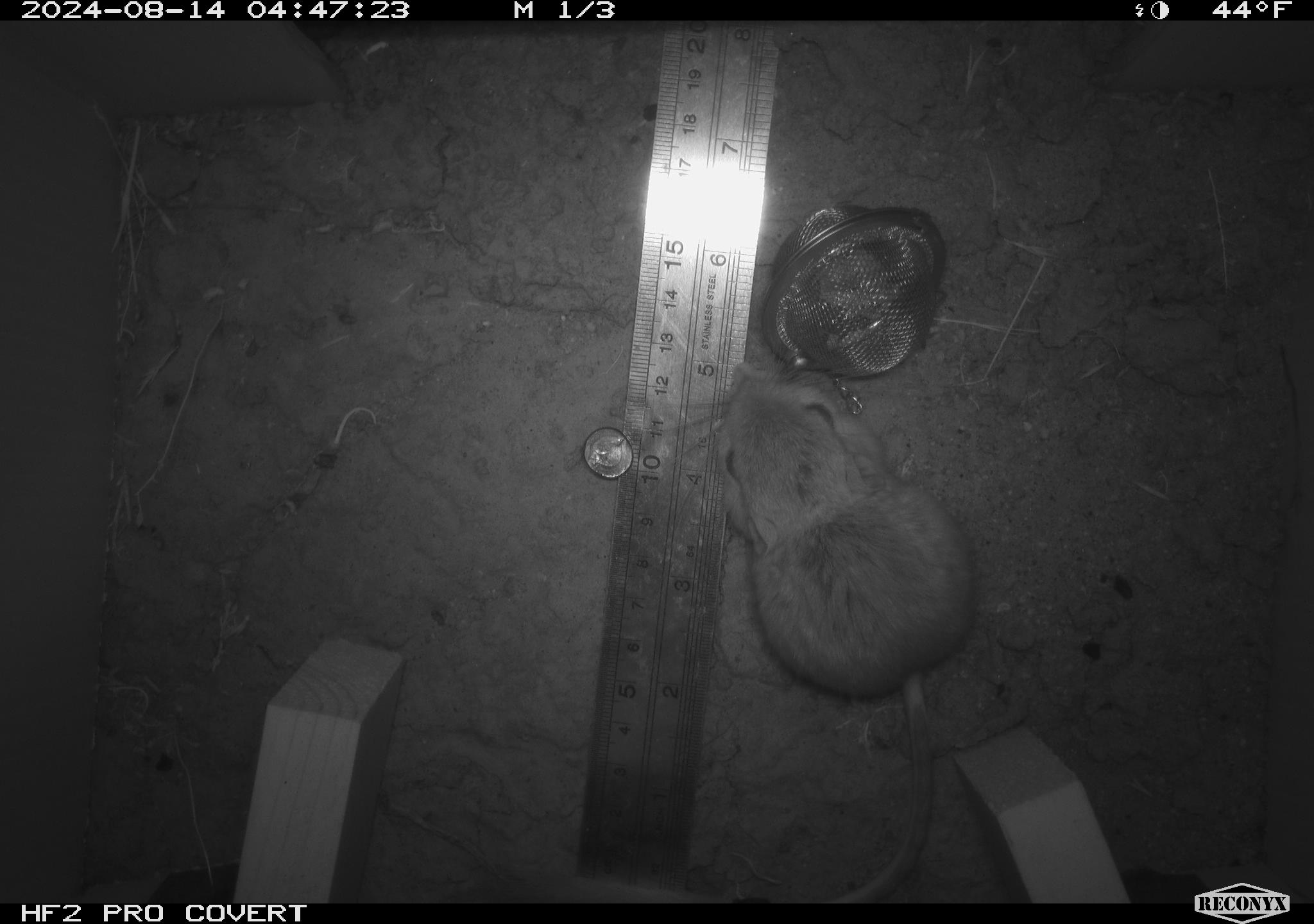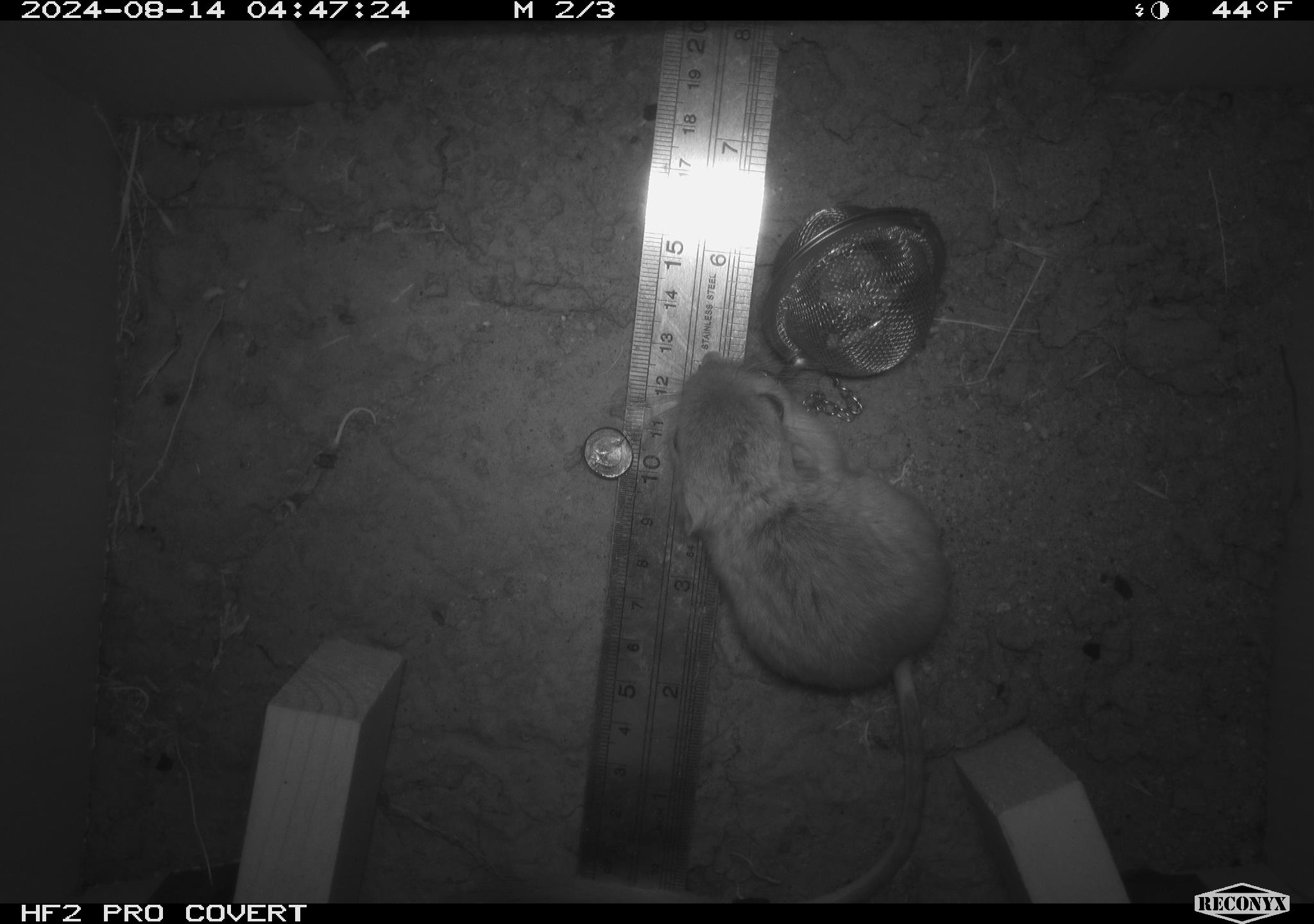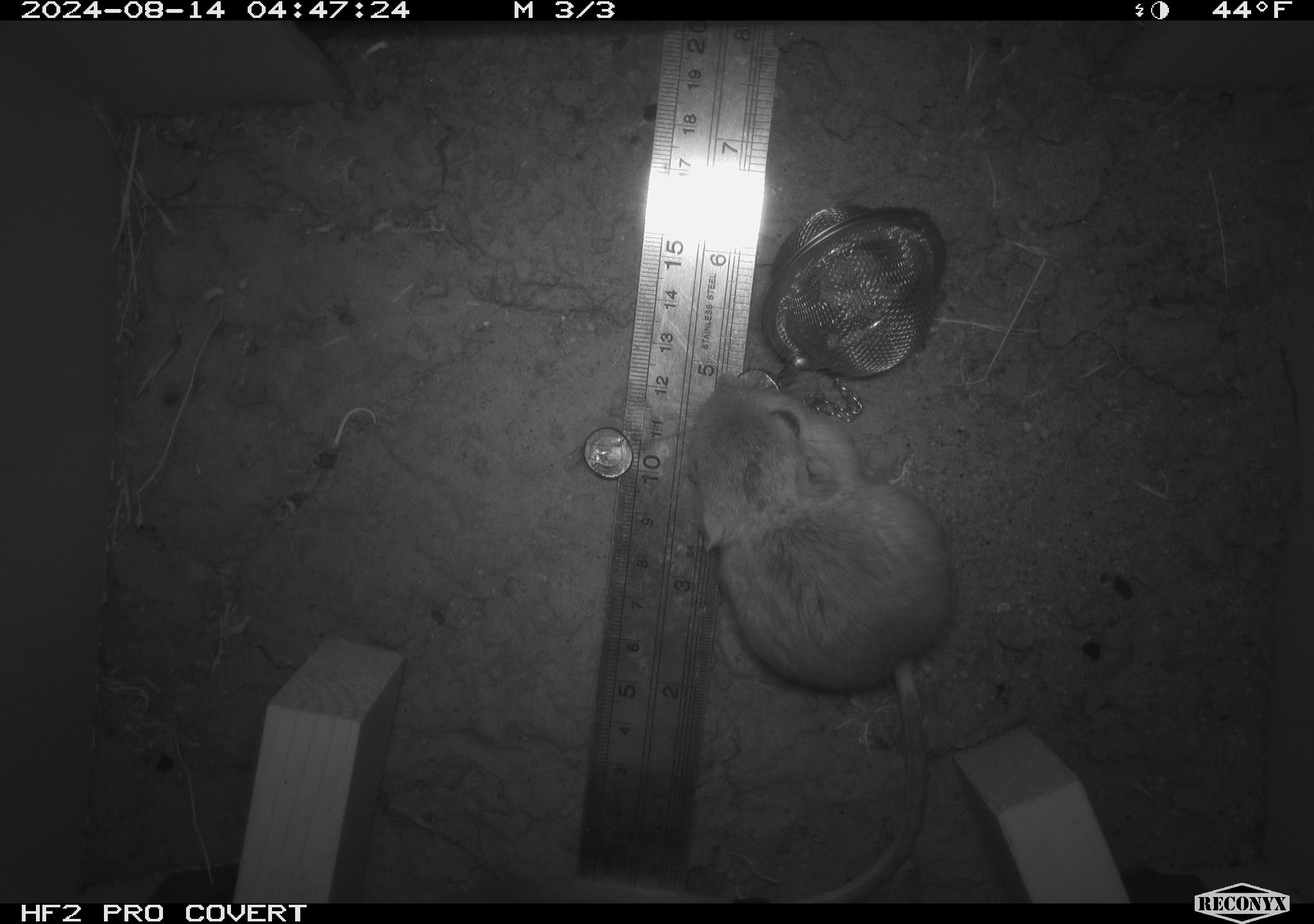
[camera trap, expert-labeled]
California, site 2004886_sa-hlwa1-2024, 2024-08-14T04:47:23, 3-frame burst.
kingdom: Animalia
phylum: Chordata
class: Mammalia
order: Rodentia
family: Heteromyidae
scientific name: Heteromyidae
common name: kangaroo rats and pocket mice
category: heteromyidae family